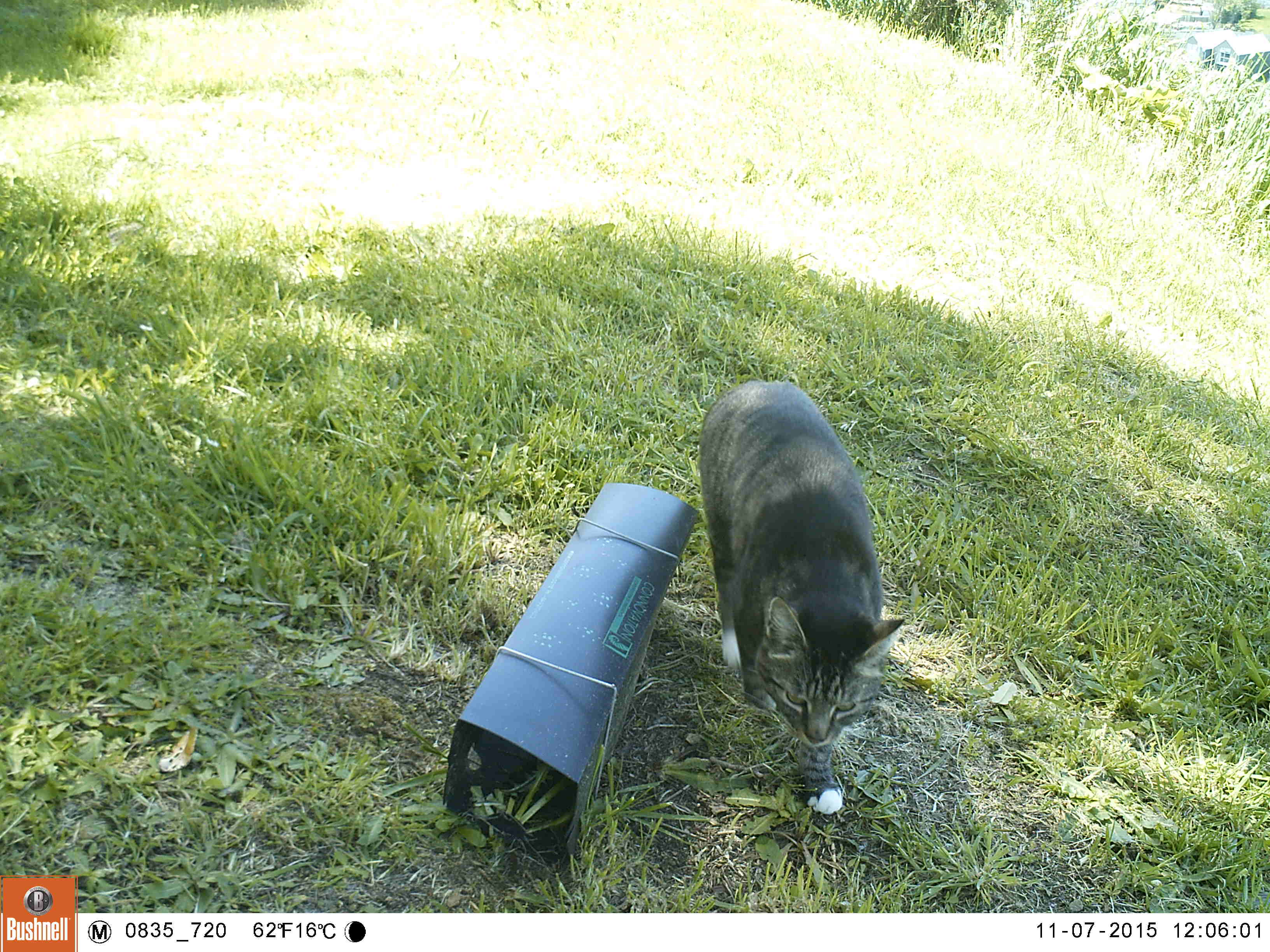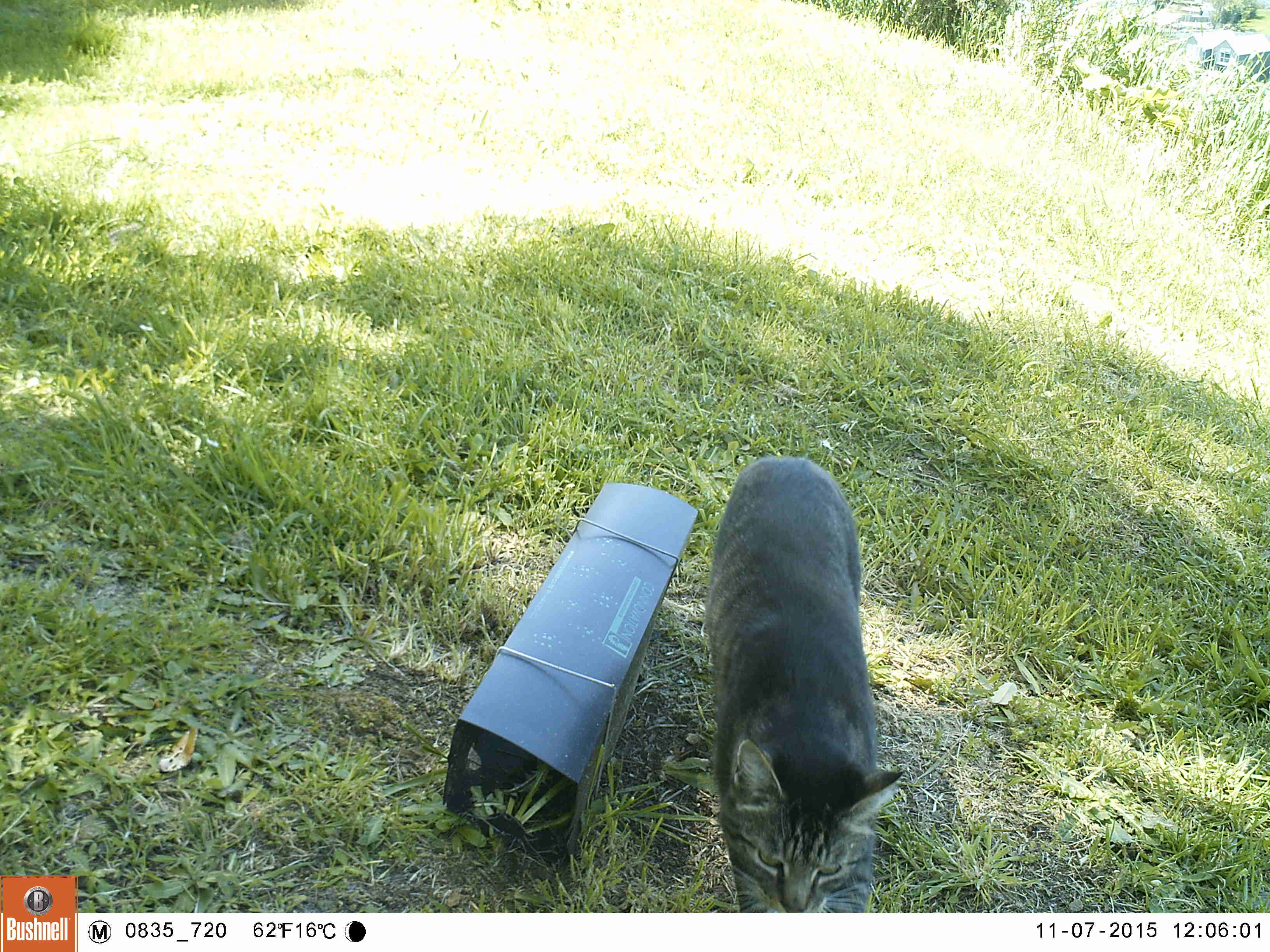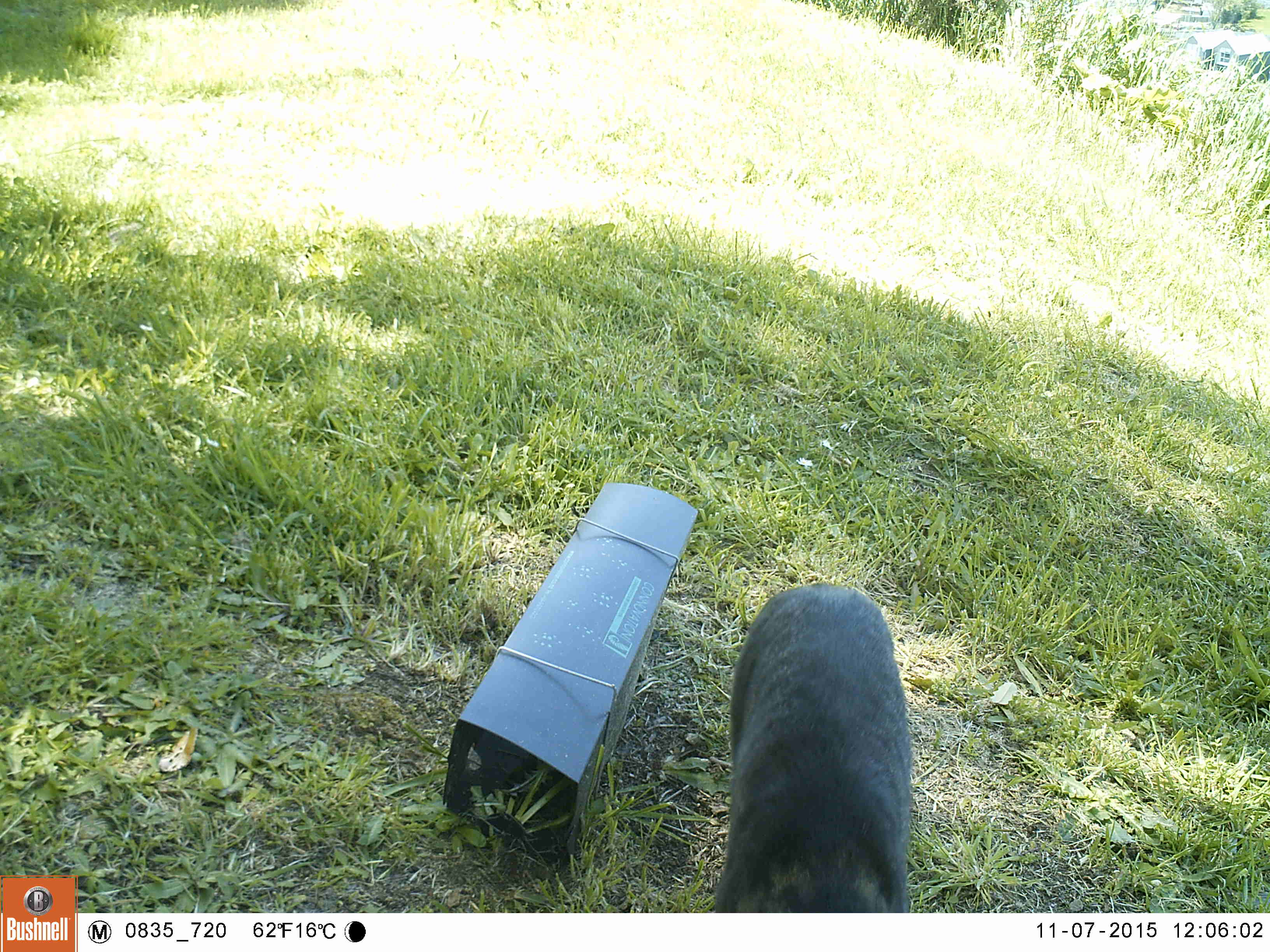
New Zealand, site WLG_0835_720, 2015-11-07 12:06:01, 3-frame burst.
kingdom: Animalia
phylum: Chordata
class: Mammalia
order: Carnivora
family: Felidae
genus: Felis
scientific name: Felis catus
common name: domestic cat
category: cat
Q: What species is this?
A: Cat (domestic cat) (Felis catus).